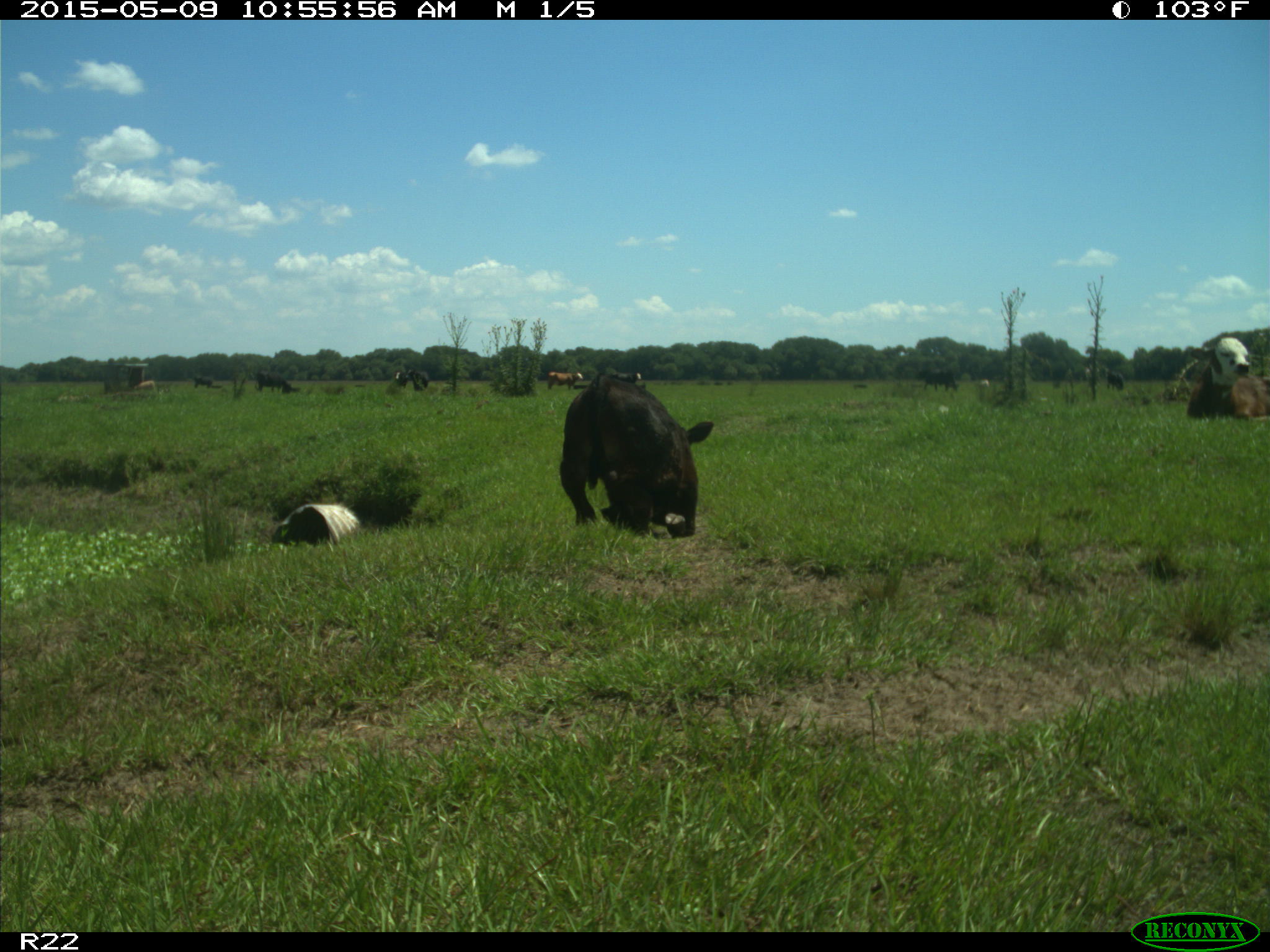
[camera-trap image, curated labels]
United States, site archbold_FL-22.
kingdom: Animalia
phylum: Chordata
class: Mammalia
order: Artiodactyla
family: Bovidae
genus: Bos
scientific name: Bos taurus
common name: domestic cow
Bos taurus (domestic cow).